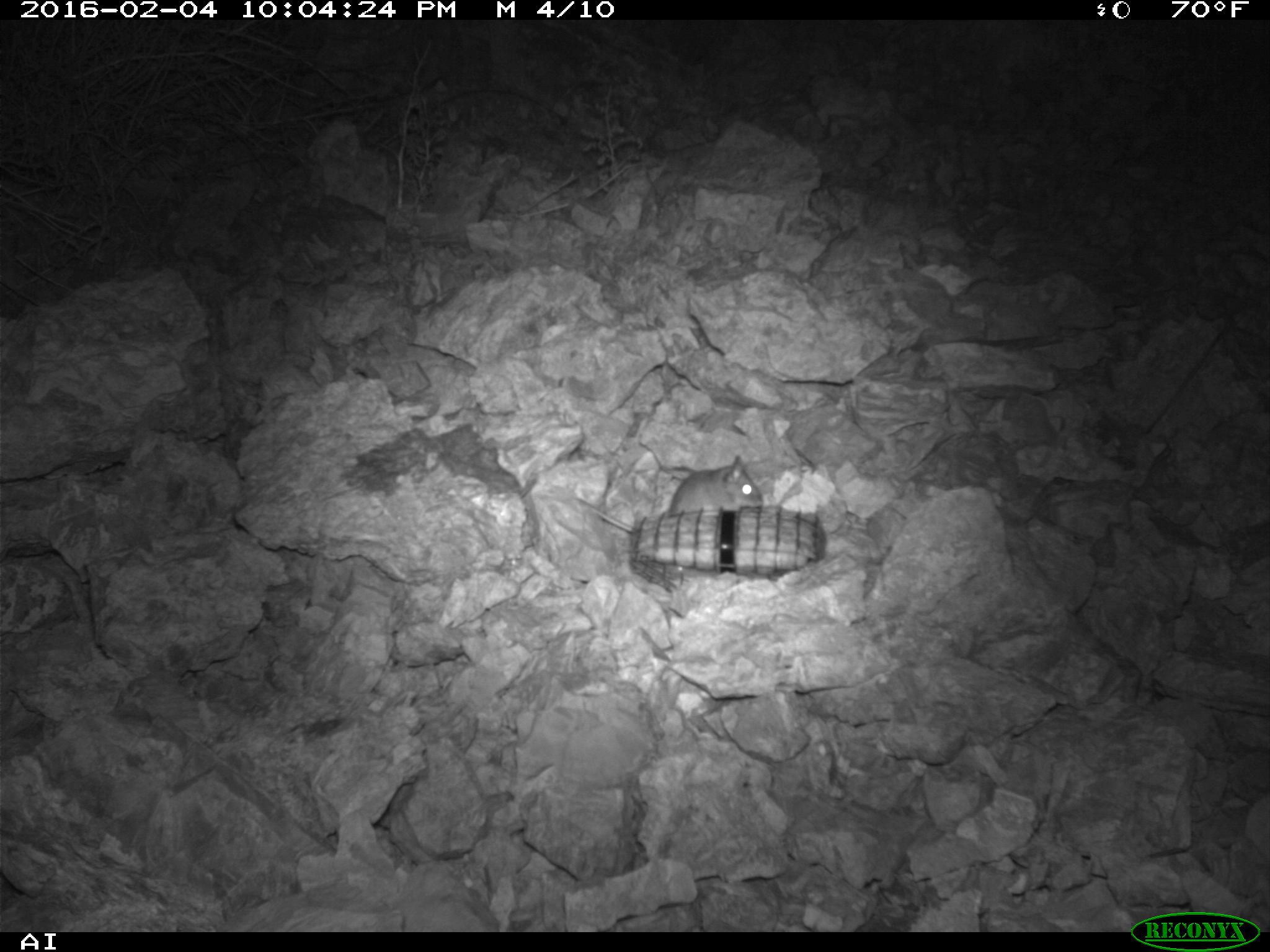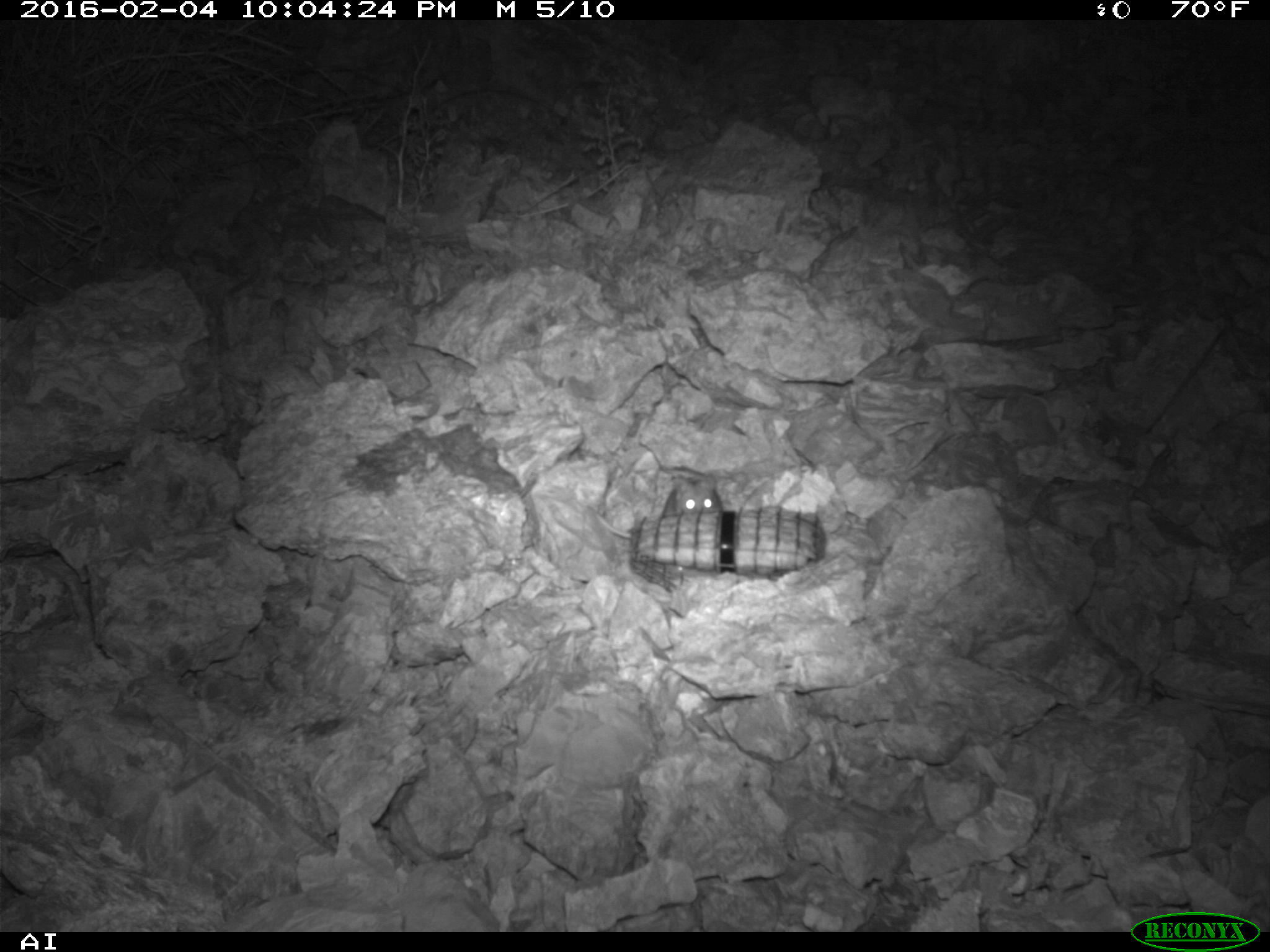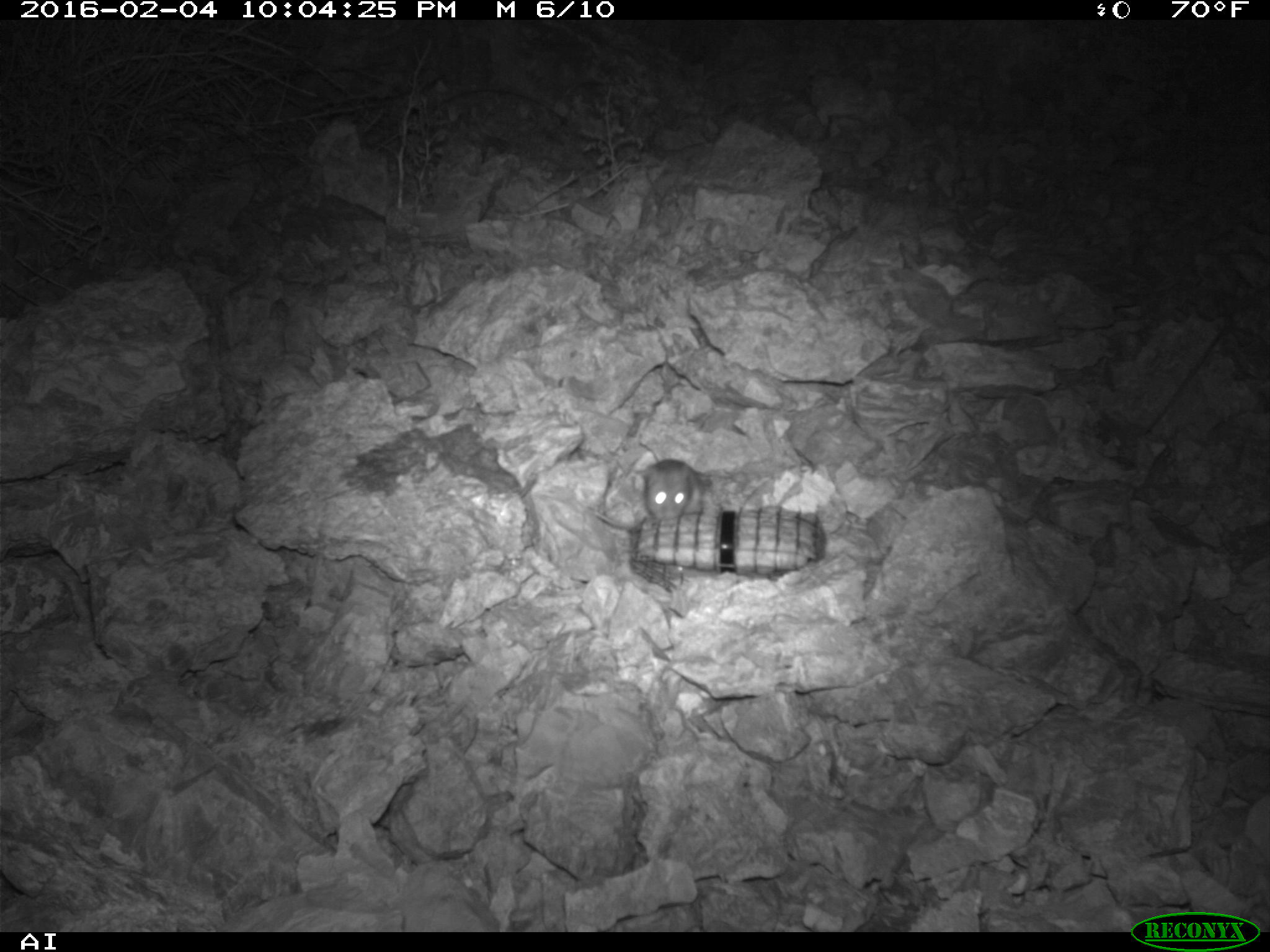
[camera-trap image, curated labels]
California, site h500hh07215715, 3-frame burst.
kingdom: Animalia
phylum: Chordata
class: Mammalia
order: Rodentia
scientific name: Rodentia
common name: rodent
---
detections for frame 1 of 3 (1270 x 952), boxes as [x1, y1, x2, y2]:
rodent: [575, 454, 763, 532]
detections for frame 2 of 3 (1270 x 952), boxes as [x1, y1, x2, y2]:
rodent: [596, 474, 724, 539]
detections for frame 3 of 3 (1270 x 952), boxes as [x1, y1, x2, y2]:
rodent: [593, 459, 704, 528]